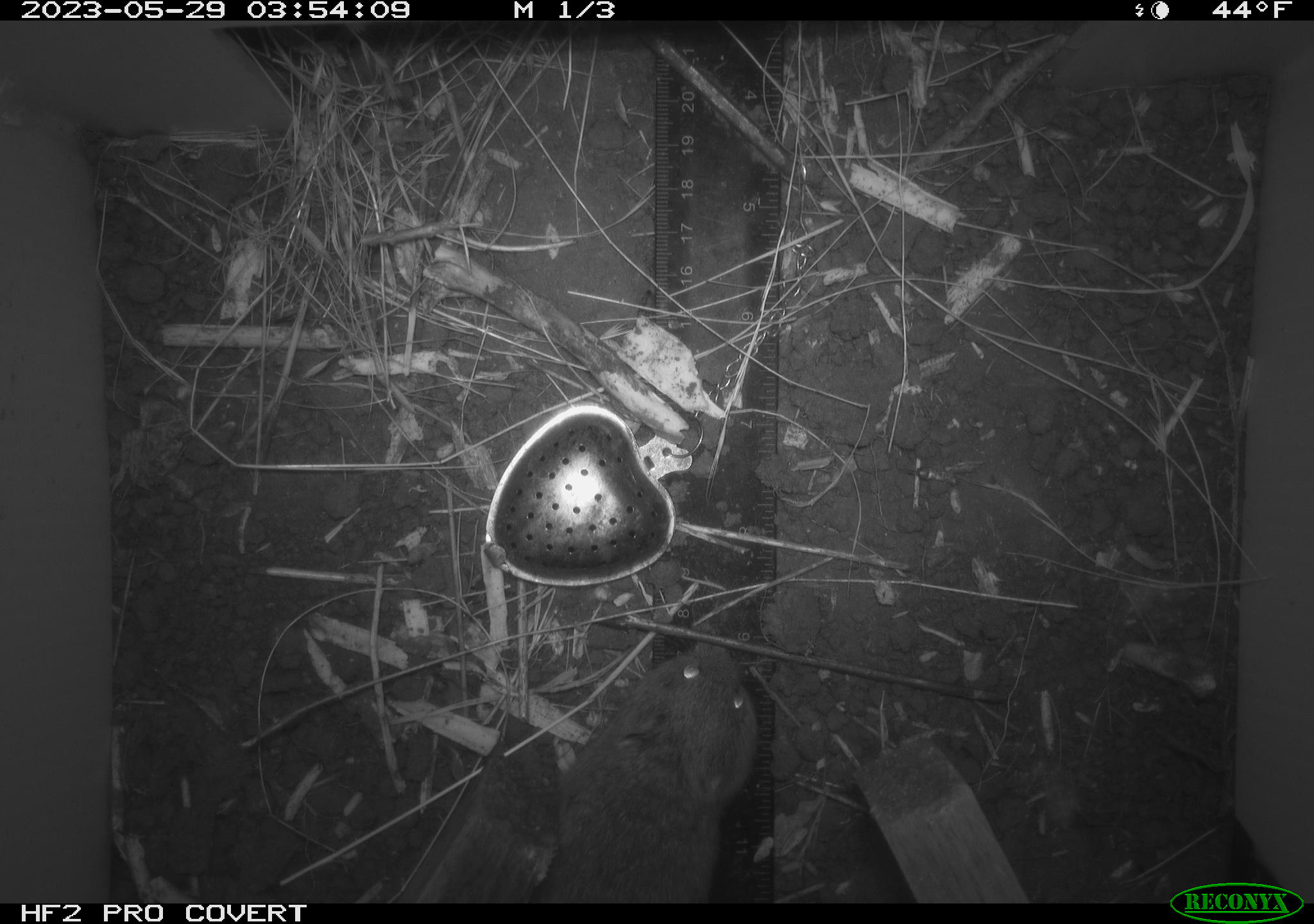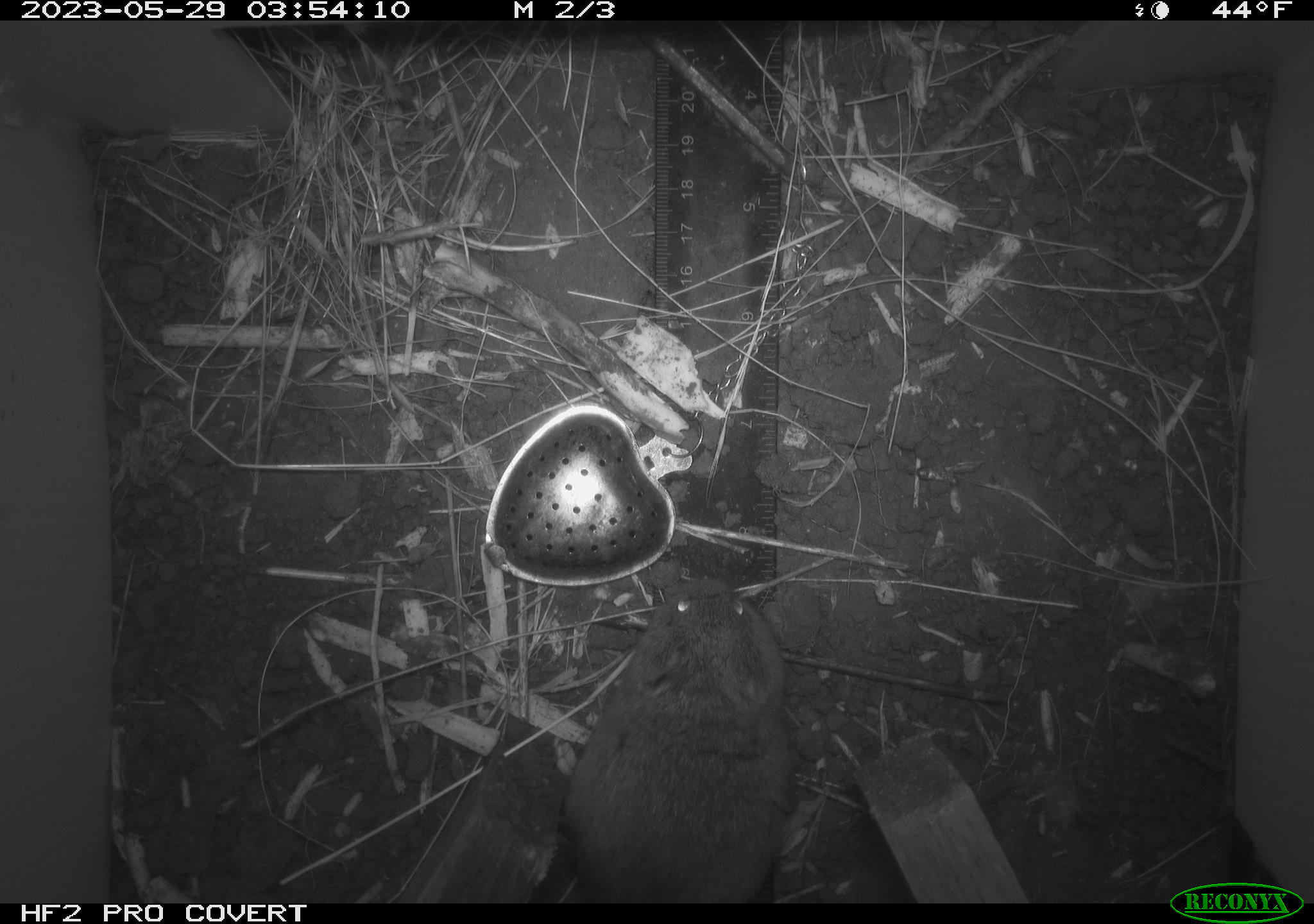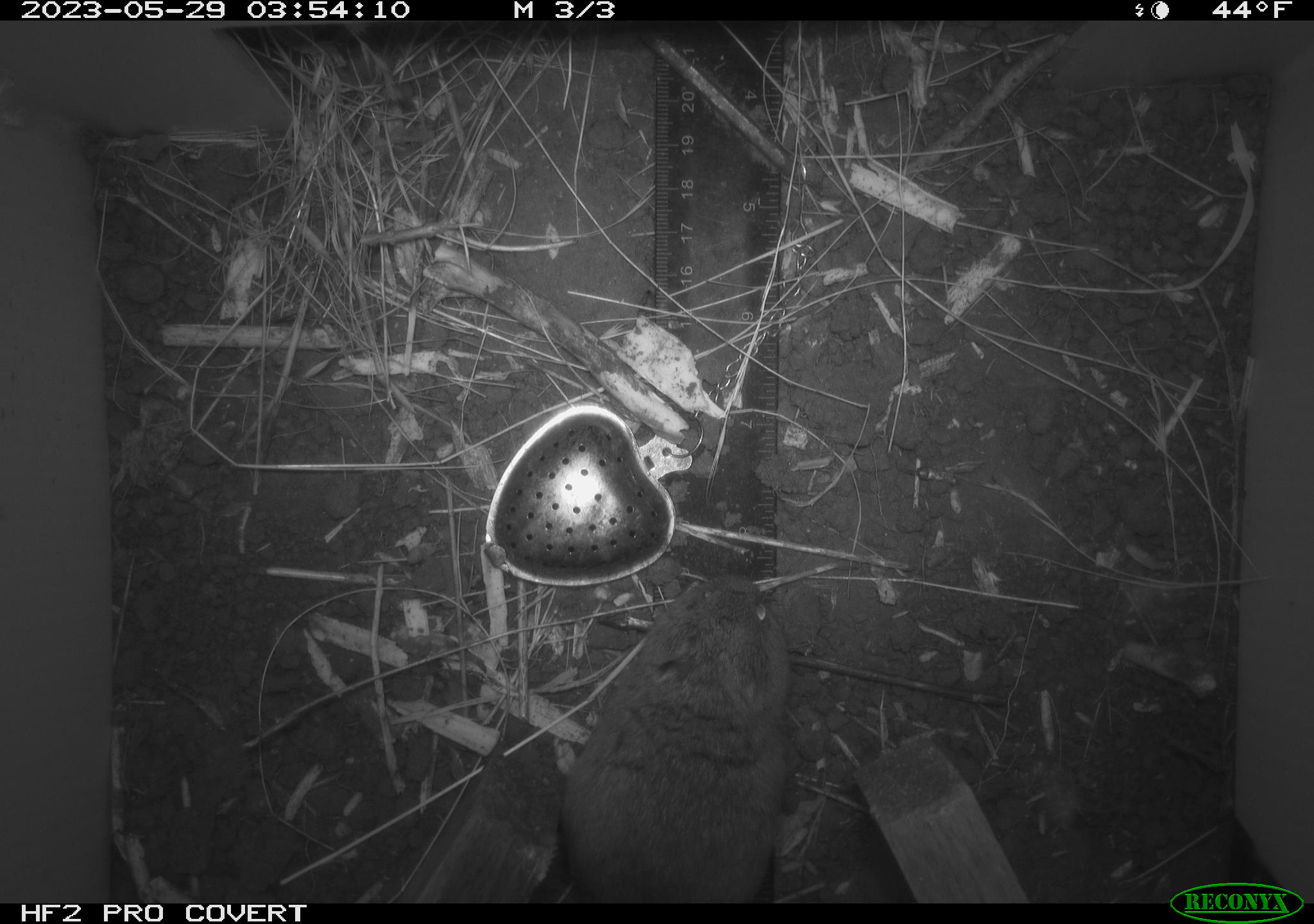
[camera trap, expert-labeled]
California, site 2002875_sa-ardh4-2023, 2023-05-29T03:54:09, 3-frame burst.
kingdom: Animalia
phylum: Chordata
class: Mammalia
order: Rodentia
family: Cricetidae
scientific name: Arvicolinae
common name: voles, lemmings, and muskrats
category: arvicolinae subfamily